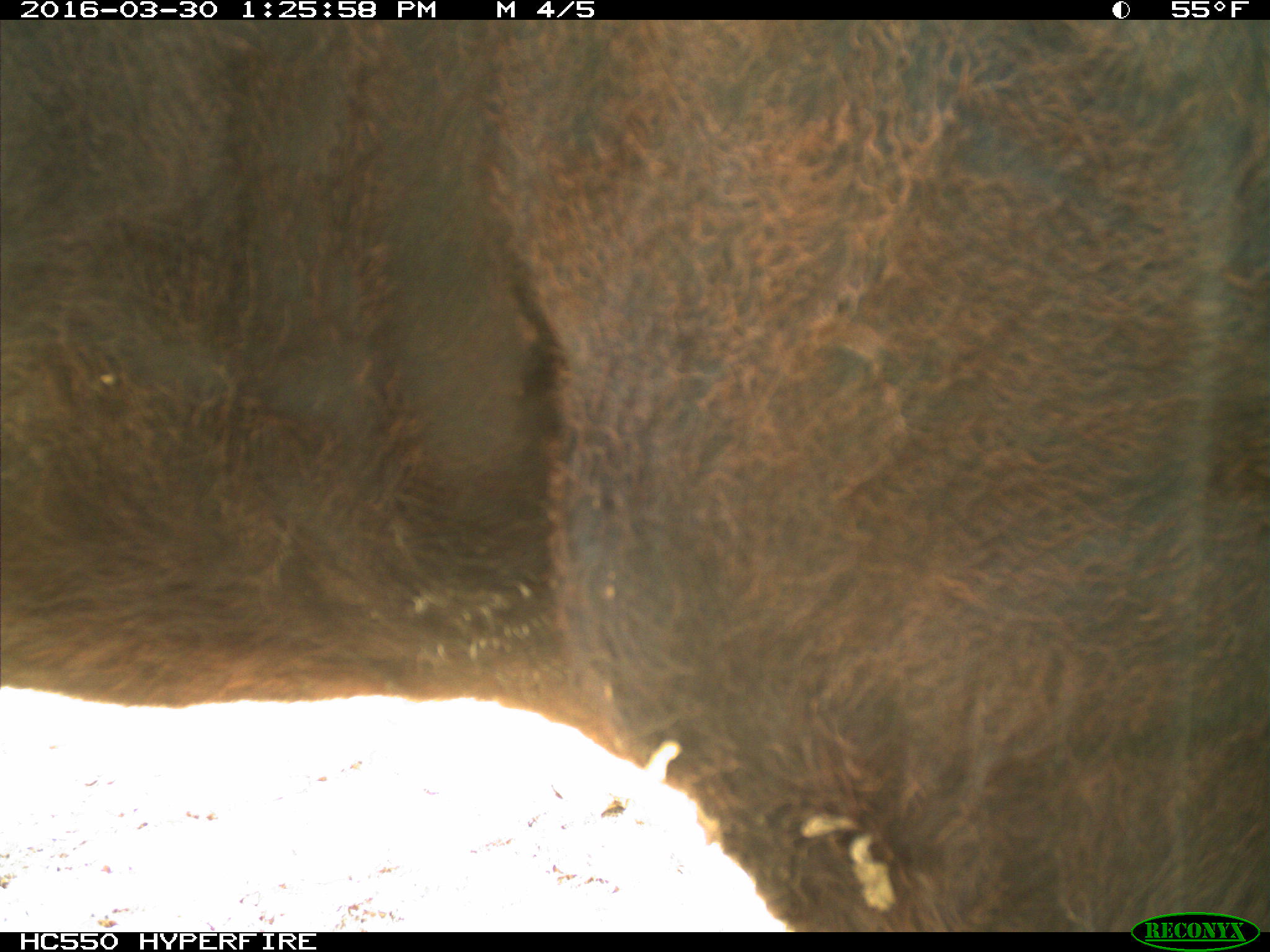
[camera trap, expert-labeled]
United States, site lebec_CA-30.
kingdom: Animalia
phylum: Chordata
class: Mammalia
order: Artiodactyla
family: Bovidae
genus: Bos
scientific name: Bos taurus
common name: domestic cow